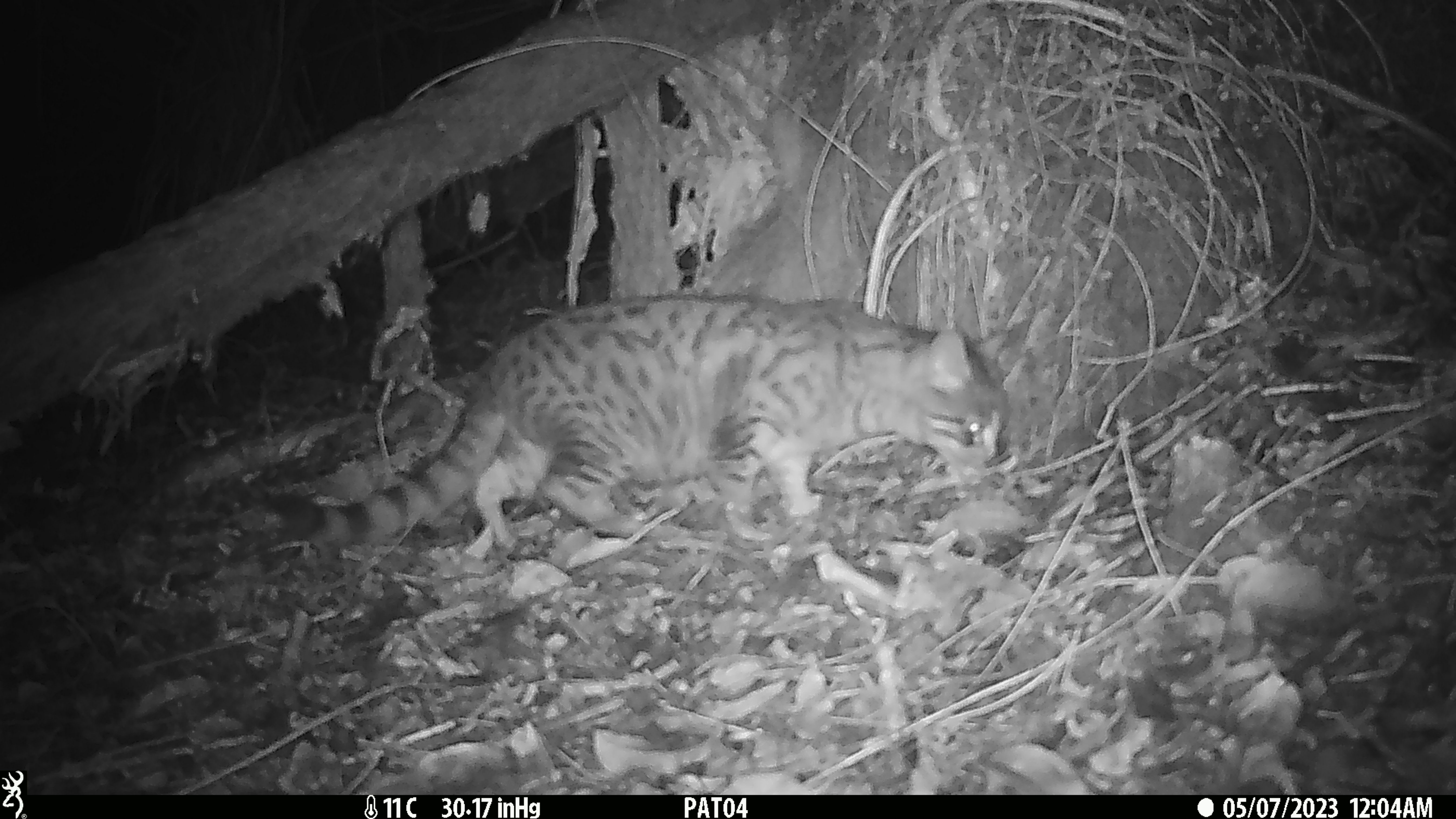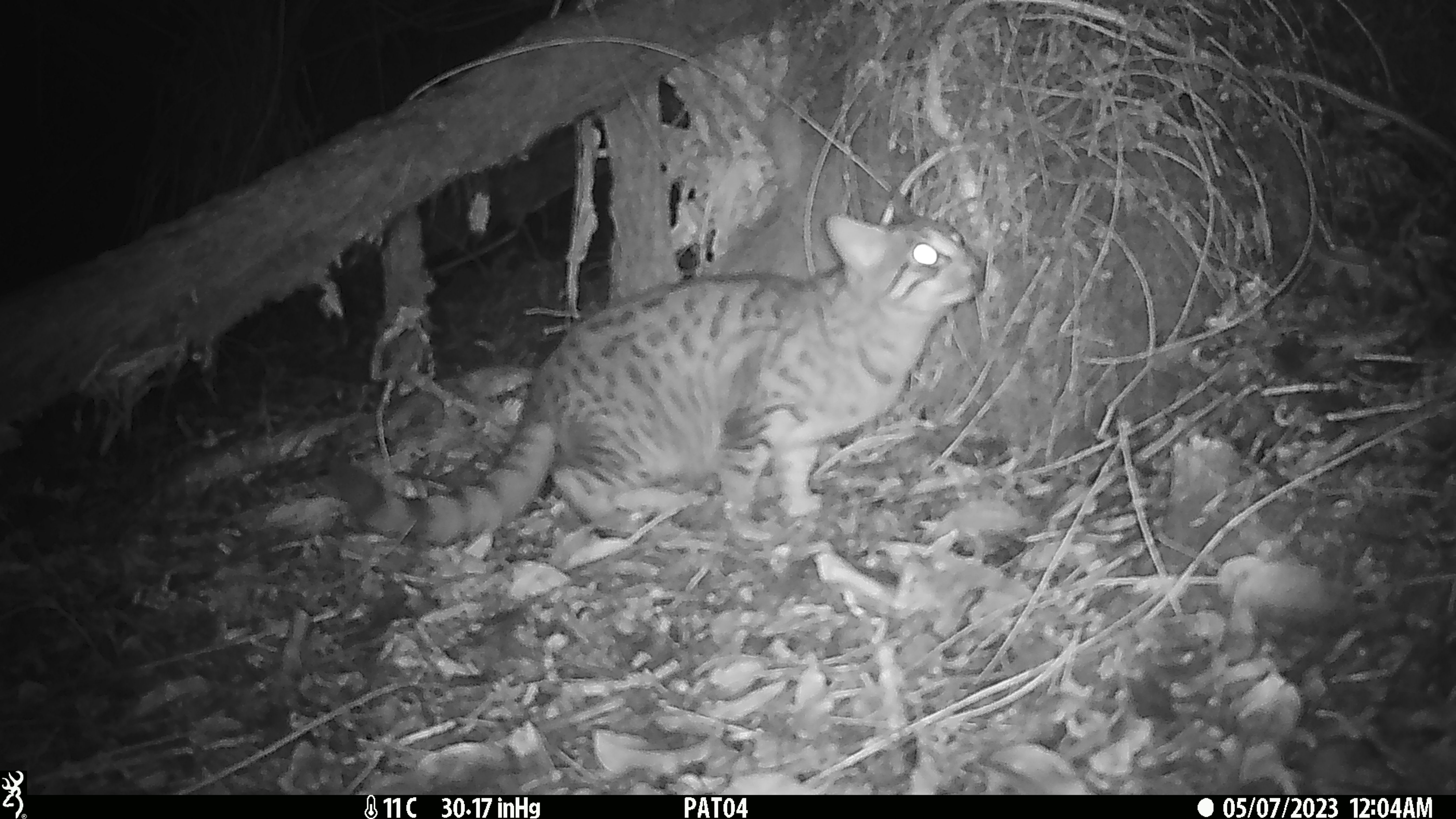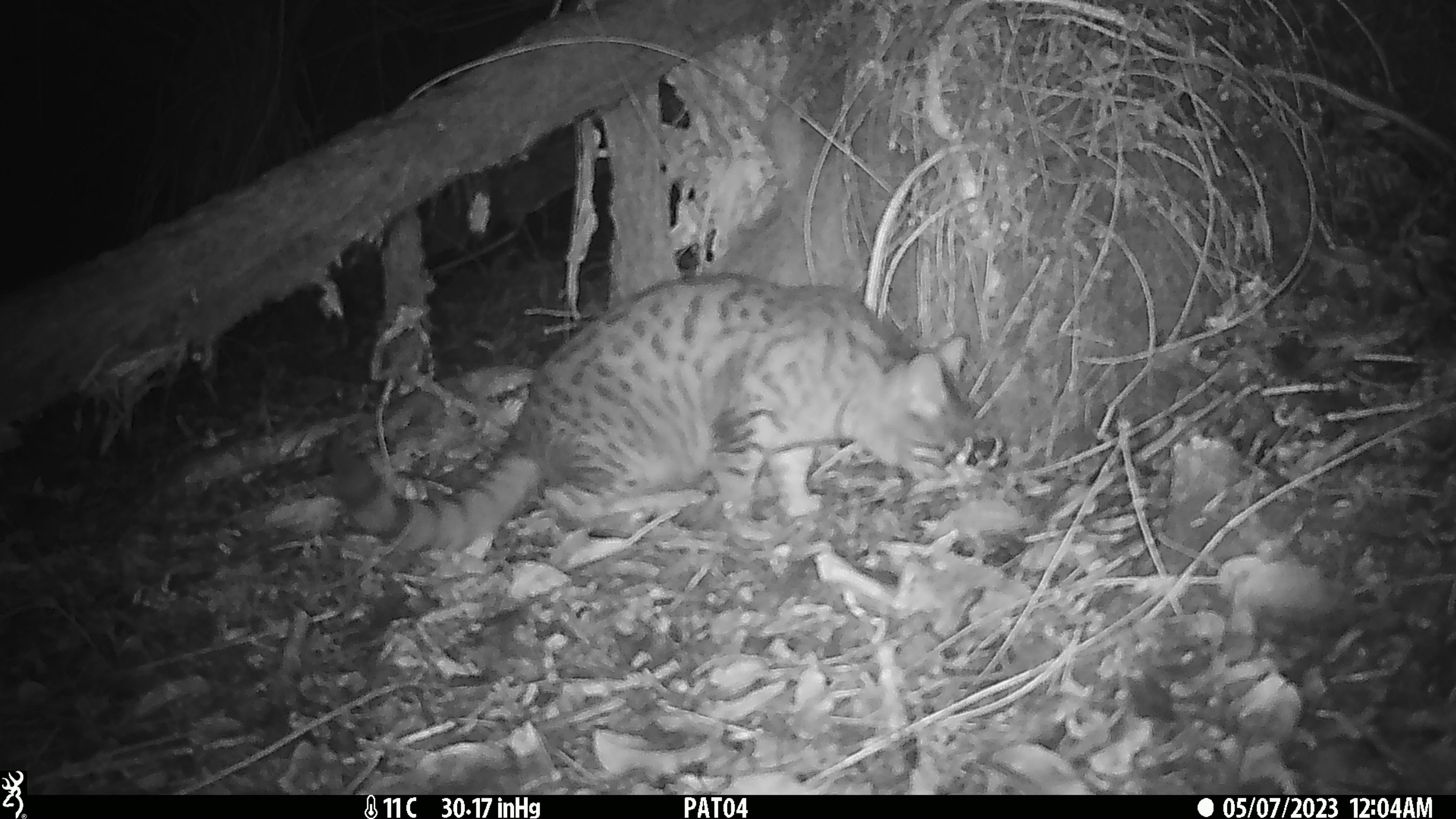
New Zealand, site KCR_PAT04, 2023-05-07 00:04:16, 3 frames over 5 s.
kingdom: Animalia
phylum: Chordata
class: Mammalia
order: Carnivora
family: Felidae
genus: Felis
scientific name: Felis catus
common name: domestic cat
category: cat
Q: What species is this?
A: Cat (domestic cat) (Felis catus).